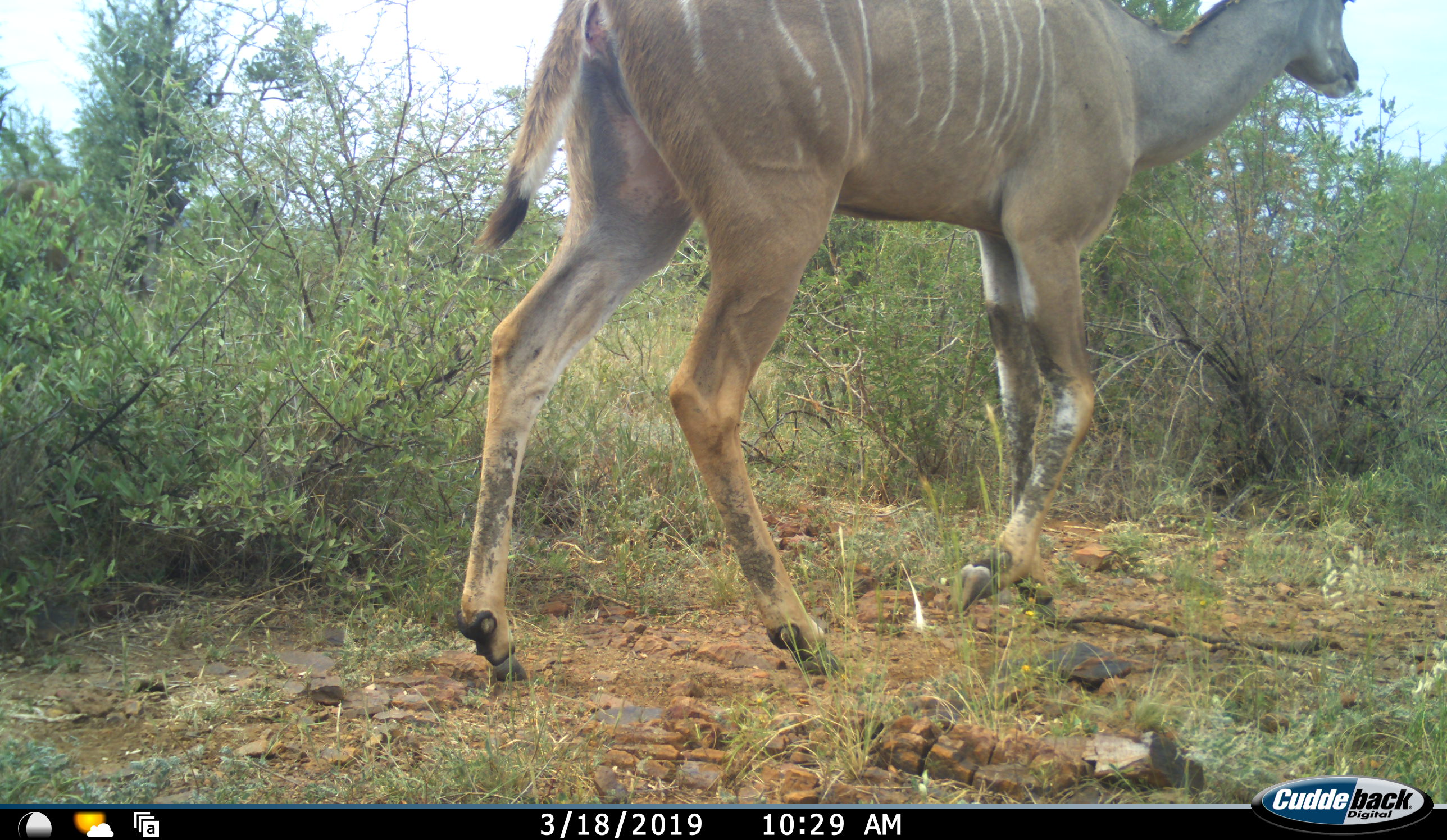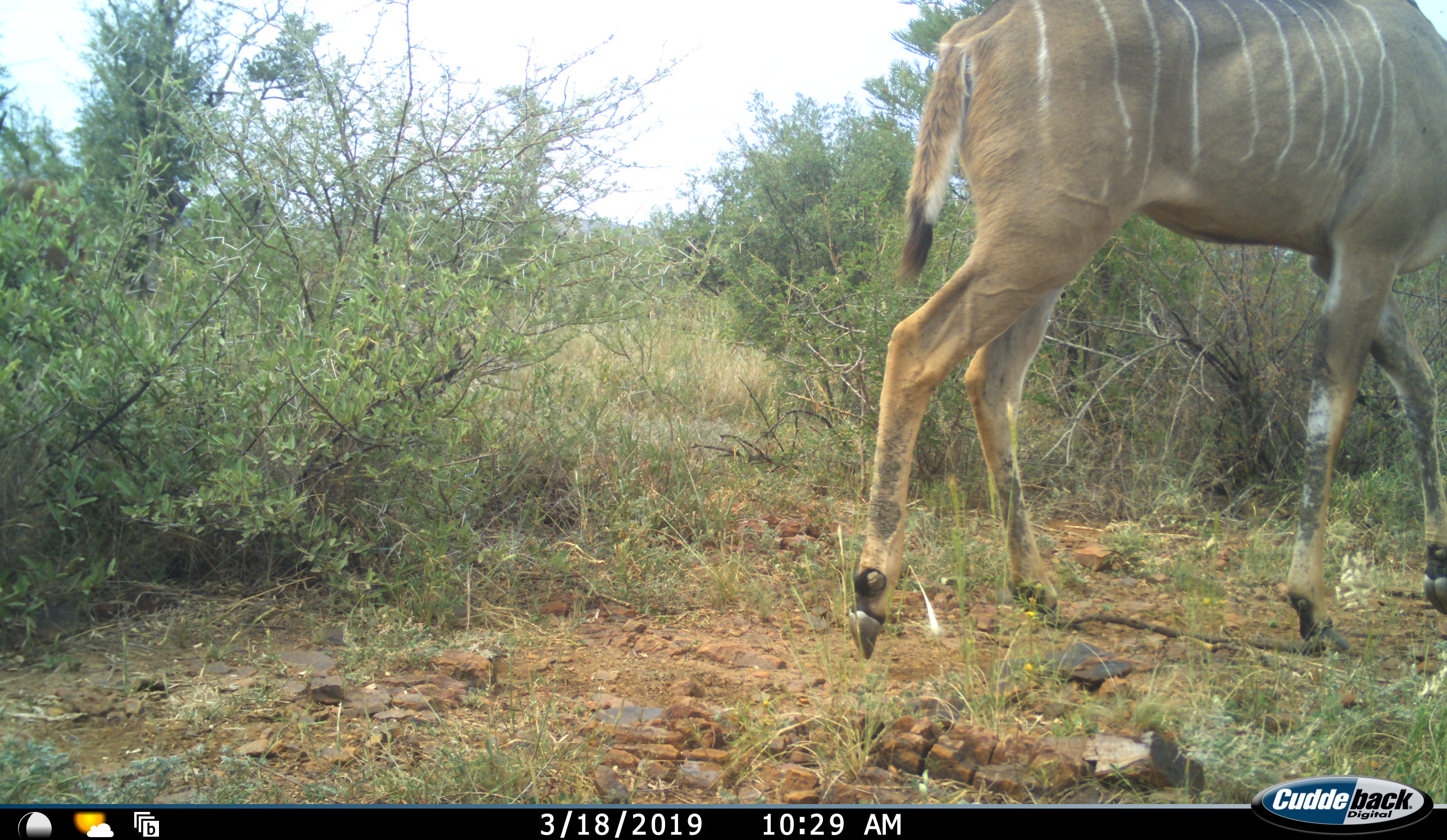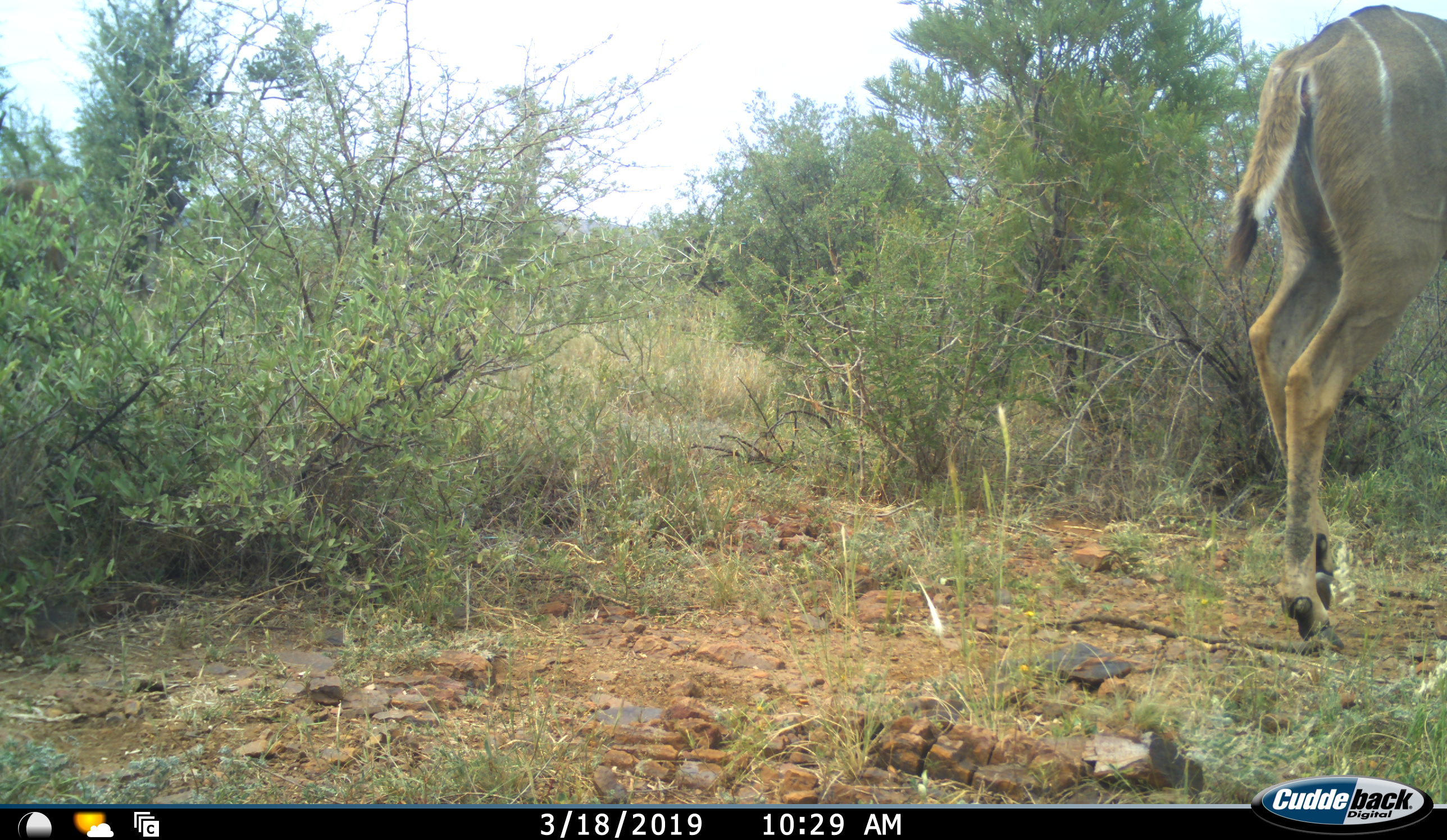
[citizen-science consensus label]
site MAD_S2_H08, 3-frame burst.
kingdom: Animalia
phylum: Chordata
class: Mammalia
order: Artiodactyla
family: Bovidae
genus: Tragelaphus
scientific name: Tragelaphus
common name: kudu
Kudu (Tragelaphus), count 1. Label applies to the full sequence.